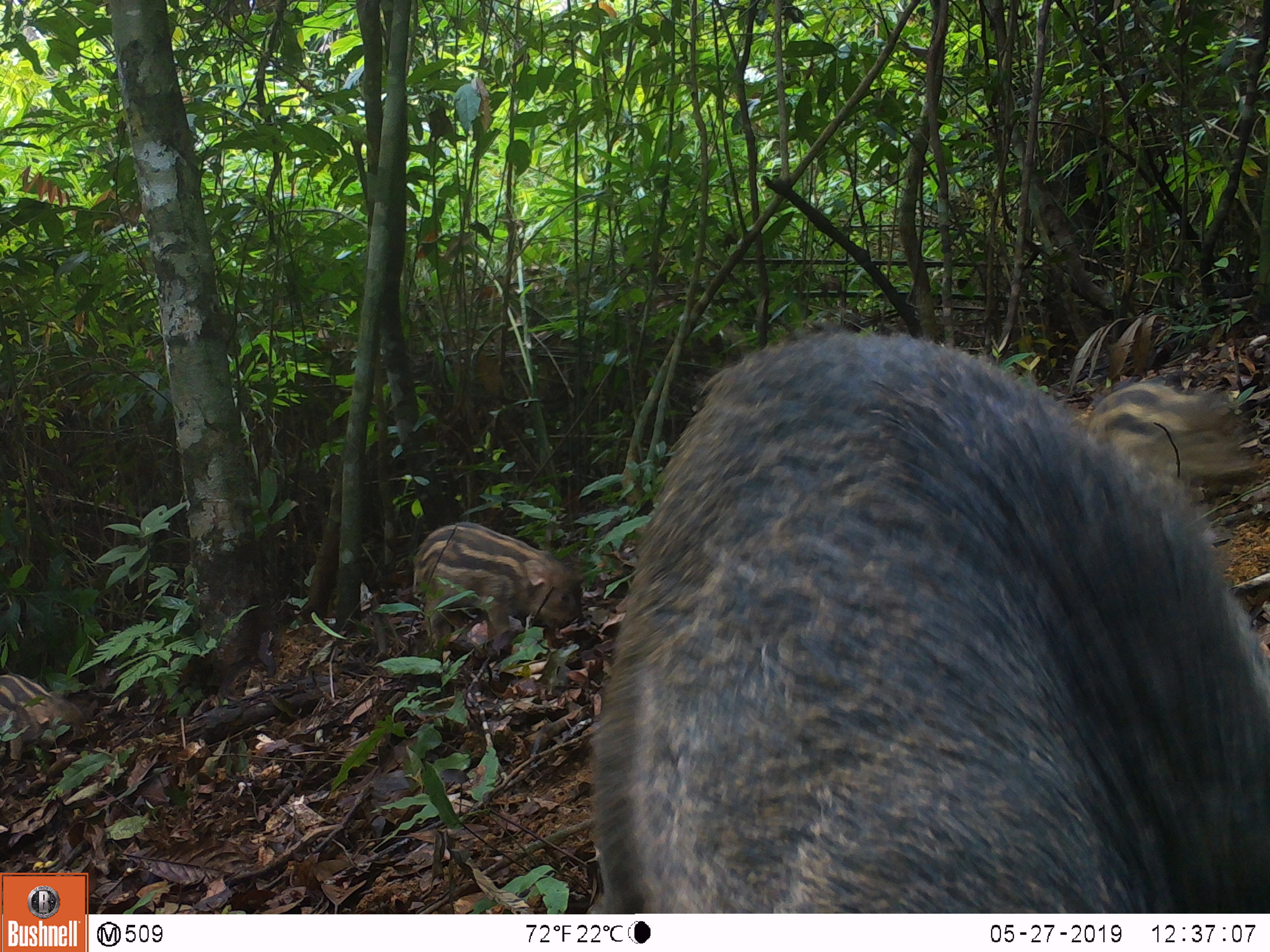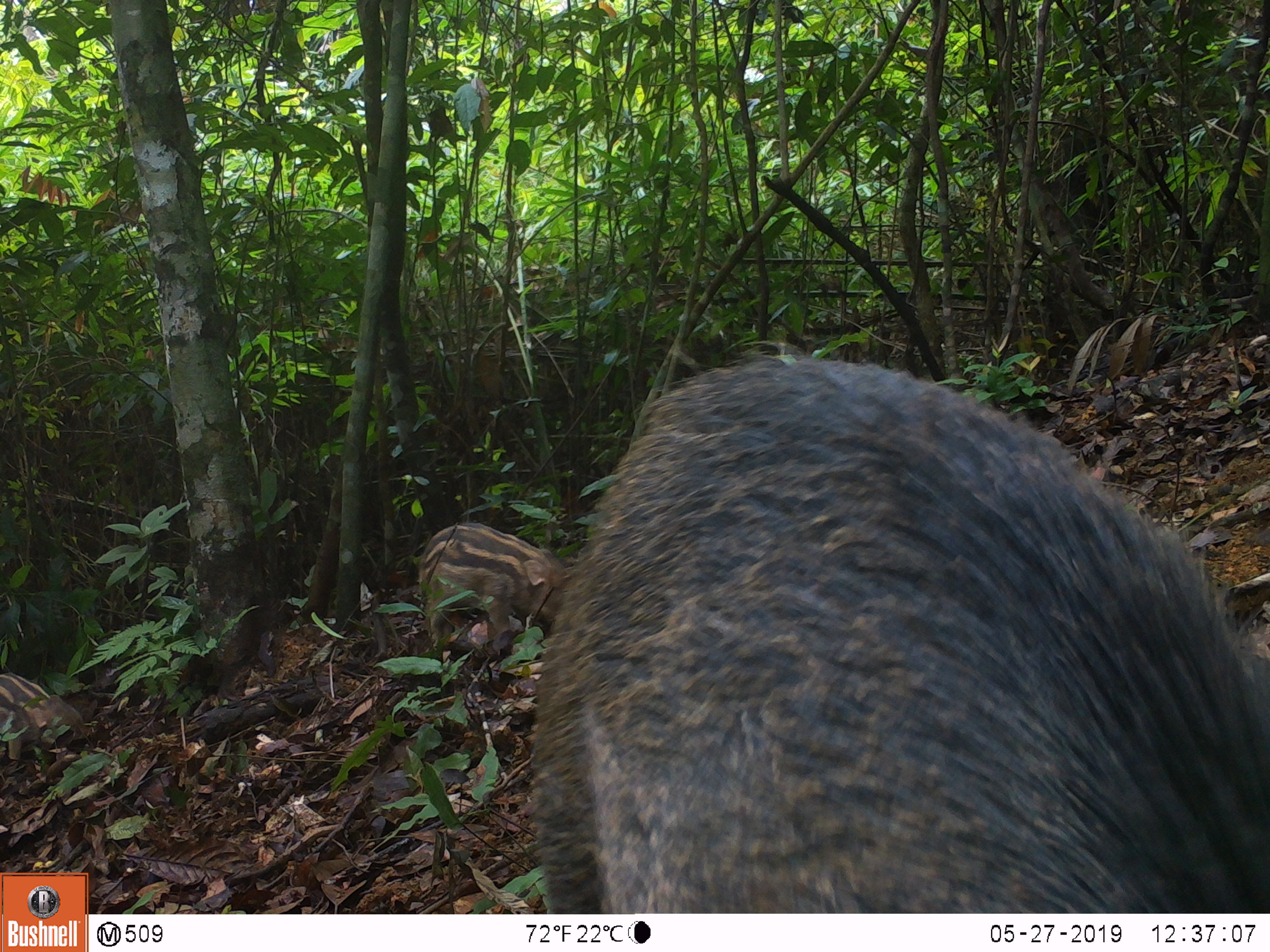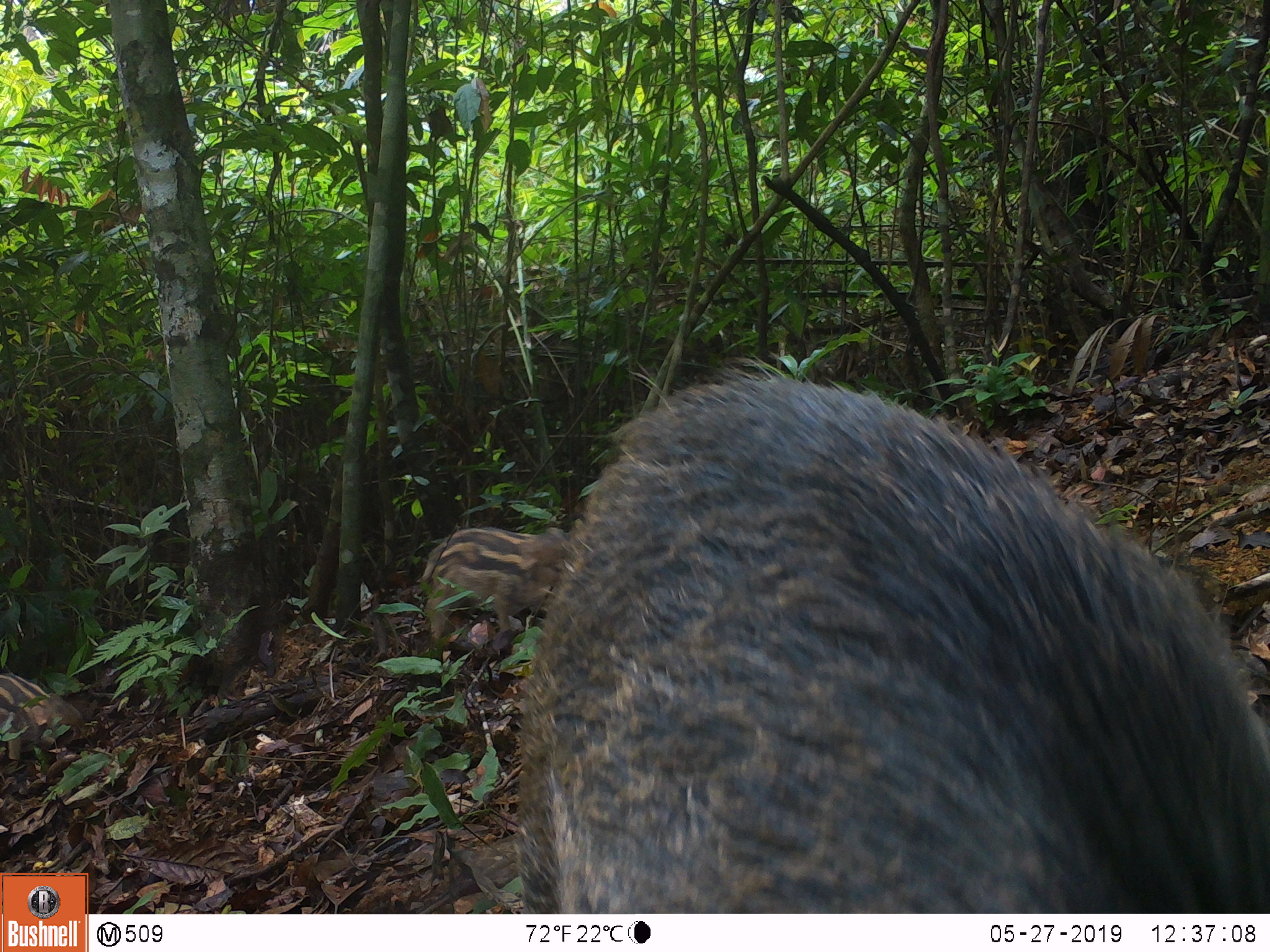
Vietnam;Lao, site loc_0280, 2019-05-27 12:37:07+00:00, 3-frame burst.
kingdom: Animalia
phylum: Chordata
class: Mammalia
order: Artiodactyla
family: Suidae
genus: Sus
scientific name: Sus scrofa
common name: eurasian wild pig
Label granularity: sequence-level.